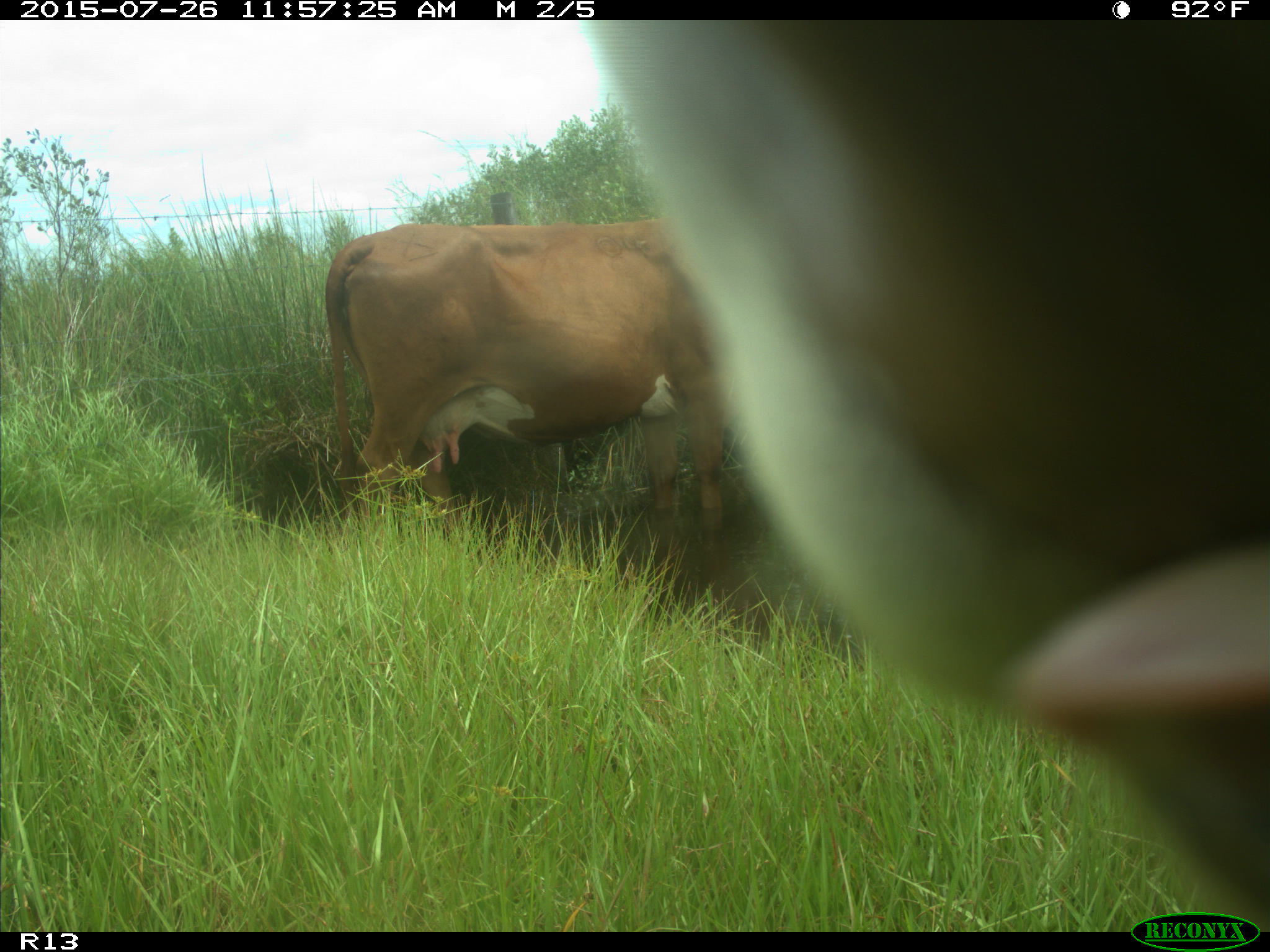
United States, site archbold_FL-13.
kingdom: Animalia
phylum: Chordata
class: Mammalia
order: Artiodactyla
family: Bovidae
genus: Bos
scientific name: Bos taurus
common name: domestic cow